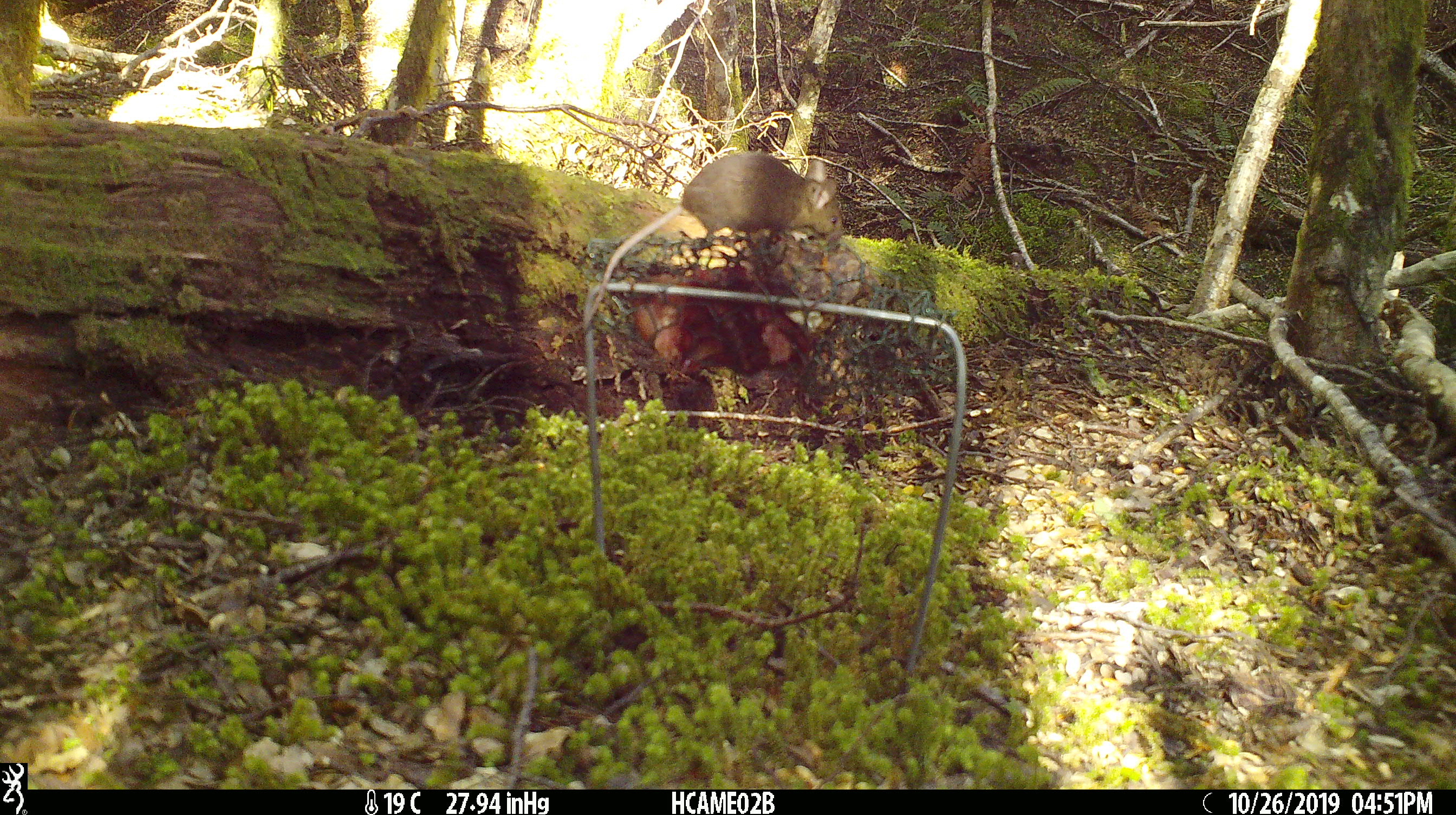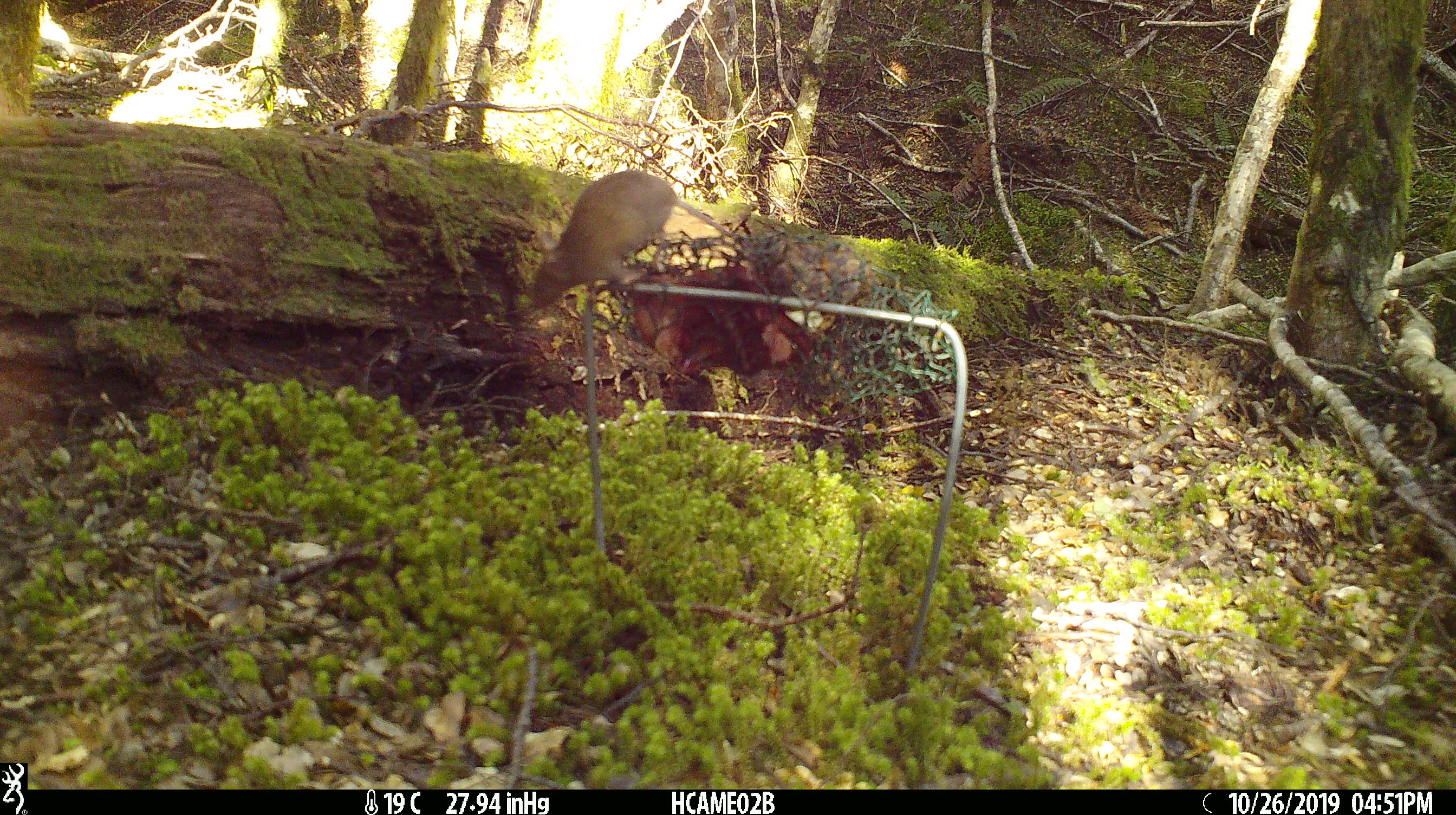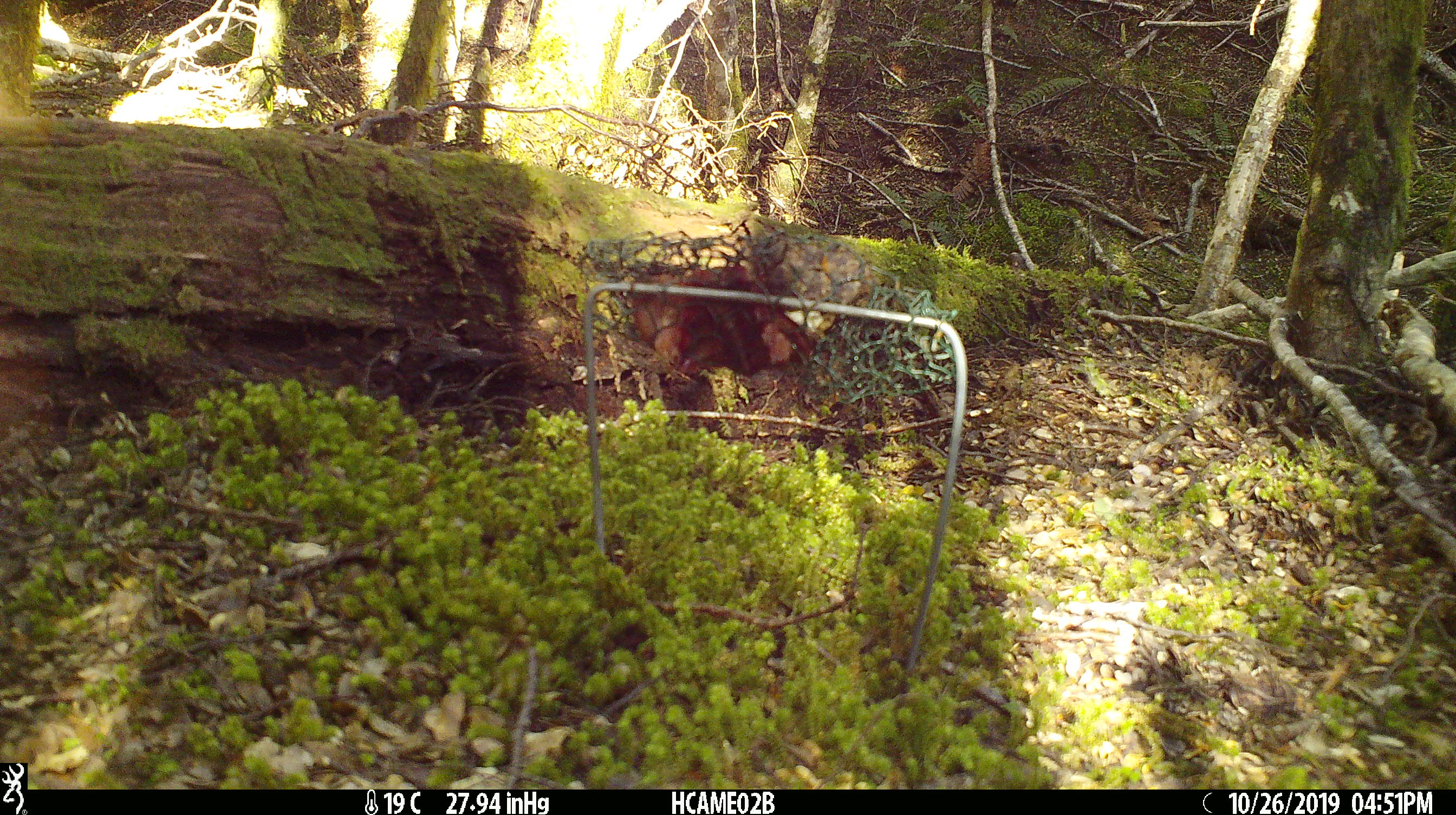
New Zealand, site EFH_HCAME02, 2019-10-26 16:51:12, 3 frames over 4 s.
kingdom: Animalia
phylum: Chordata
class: Mammalia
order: Rodentia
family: Muridae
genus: Mus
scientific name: Mus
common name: mouse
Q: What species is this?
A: Mouse (Mus).